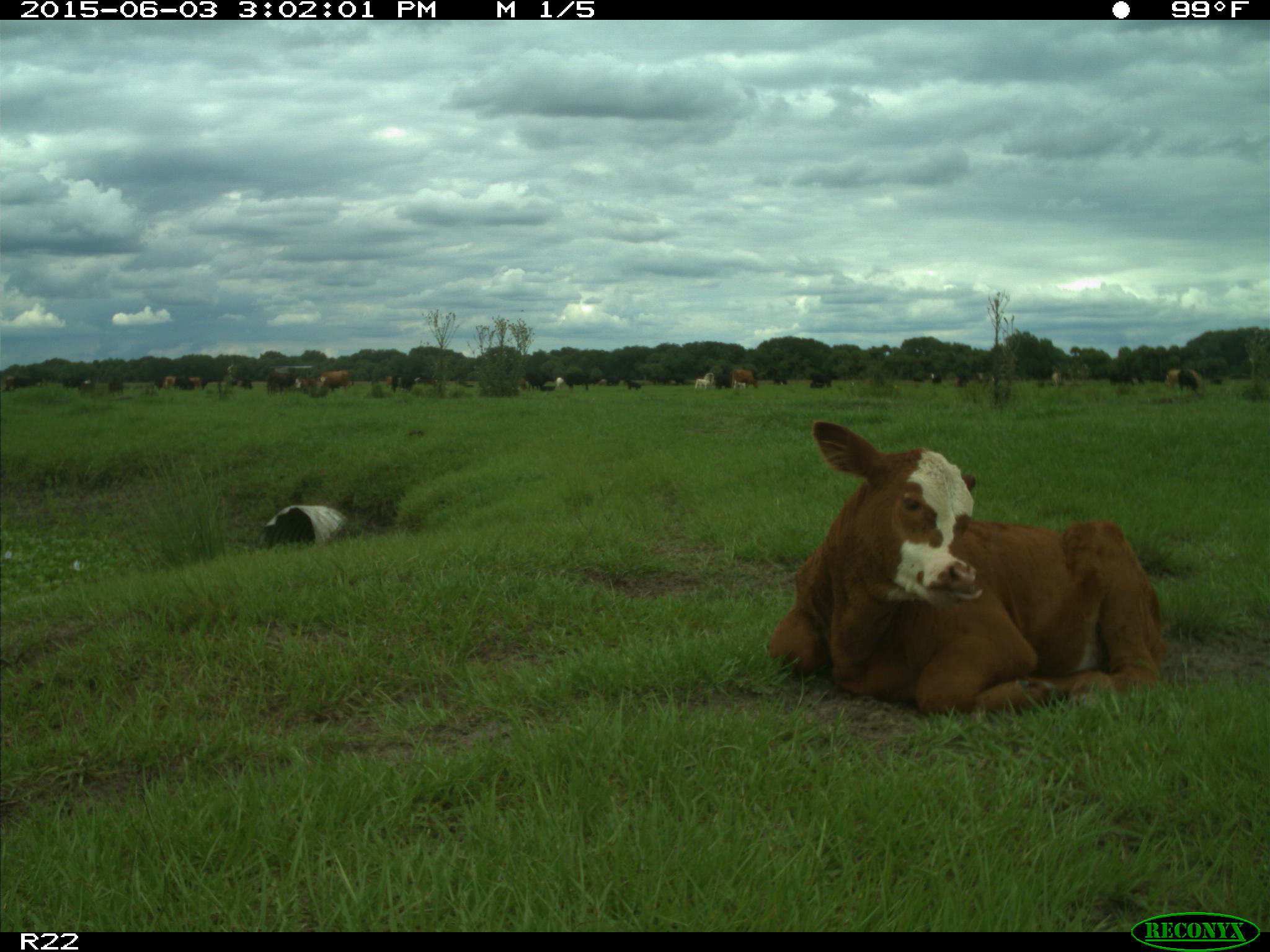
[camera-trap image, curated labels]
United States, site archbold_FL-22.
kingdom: Animalia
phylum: Chordata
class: Mammalia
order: Artiodactyla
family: Bovidae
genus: Bos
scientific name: Bos taurus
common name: domestic cow